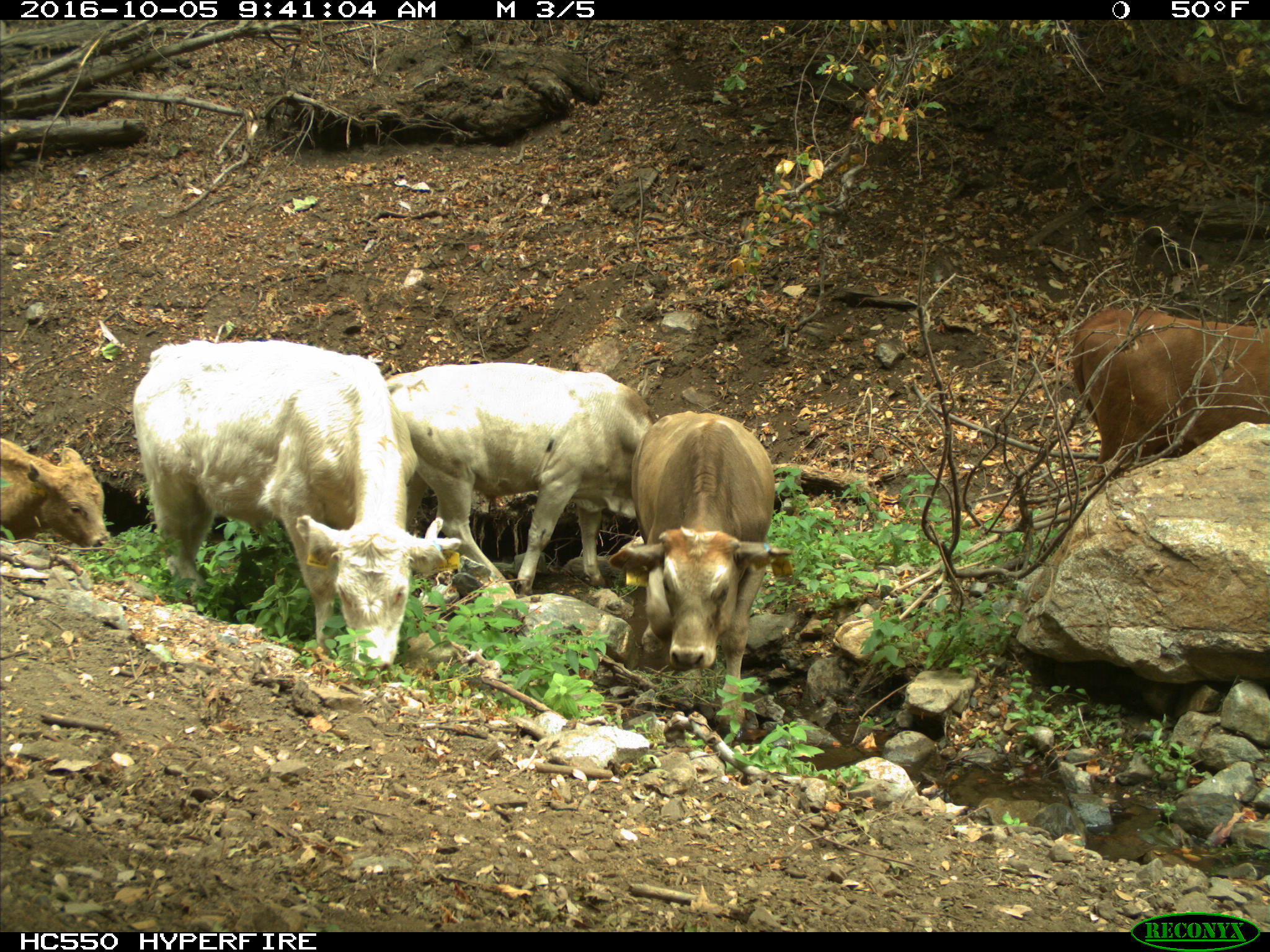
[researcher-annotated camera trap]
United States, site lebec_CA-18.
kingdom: Animalia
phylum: Chordata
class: Mammalia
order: Artiodactyla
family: Bovidae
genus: Bos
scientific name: Bos taurus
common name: domestic cow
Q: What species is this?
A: Bos taurus (domestic cow).